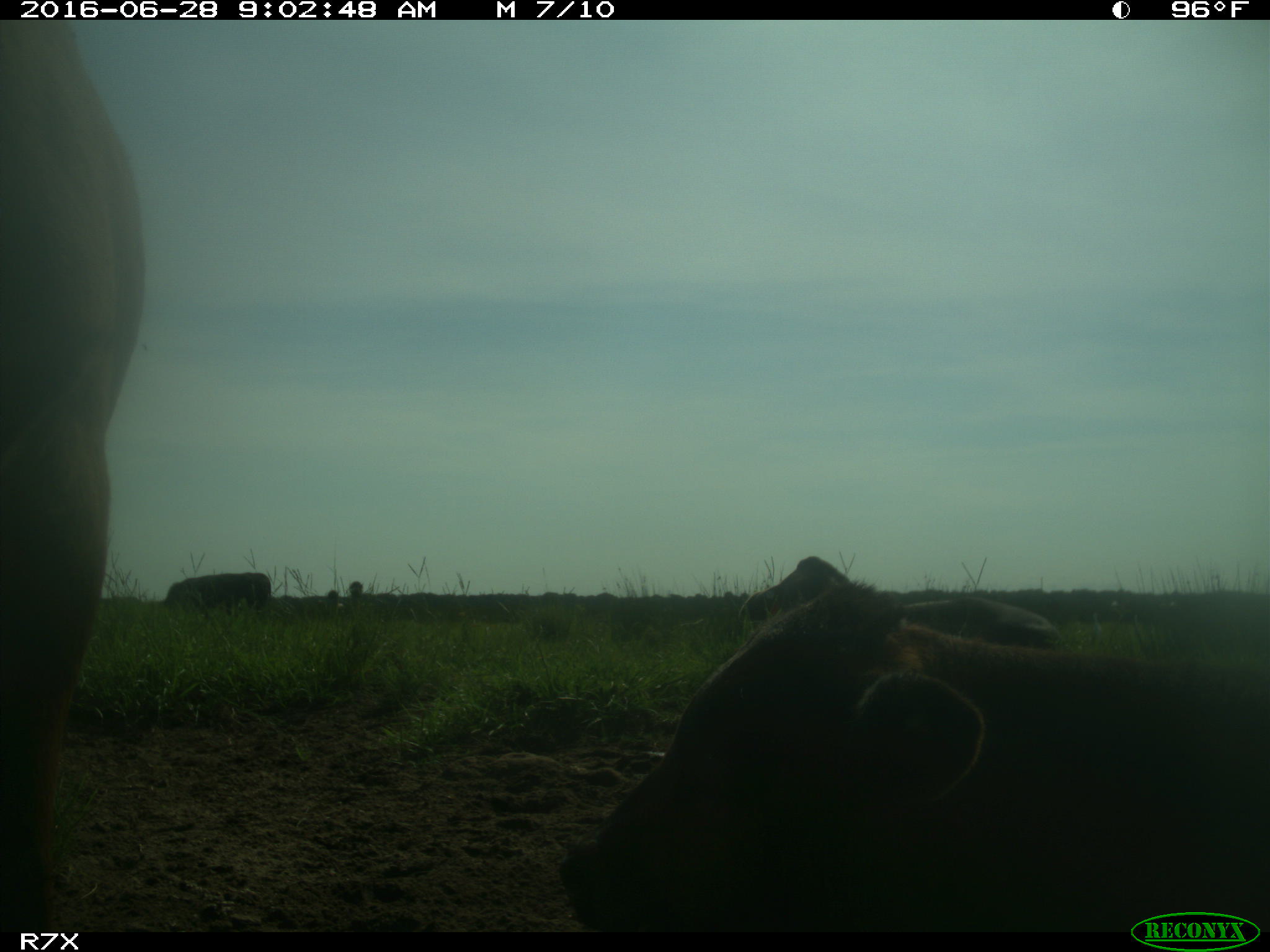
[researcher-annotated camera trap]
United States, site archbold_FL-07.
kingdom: Animalia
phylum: Chordata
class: Mammalia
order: Artiodactyla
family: Bovidae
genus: Bos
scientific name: Bos taurus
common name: domestic cow